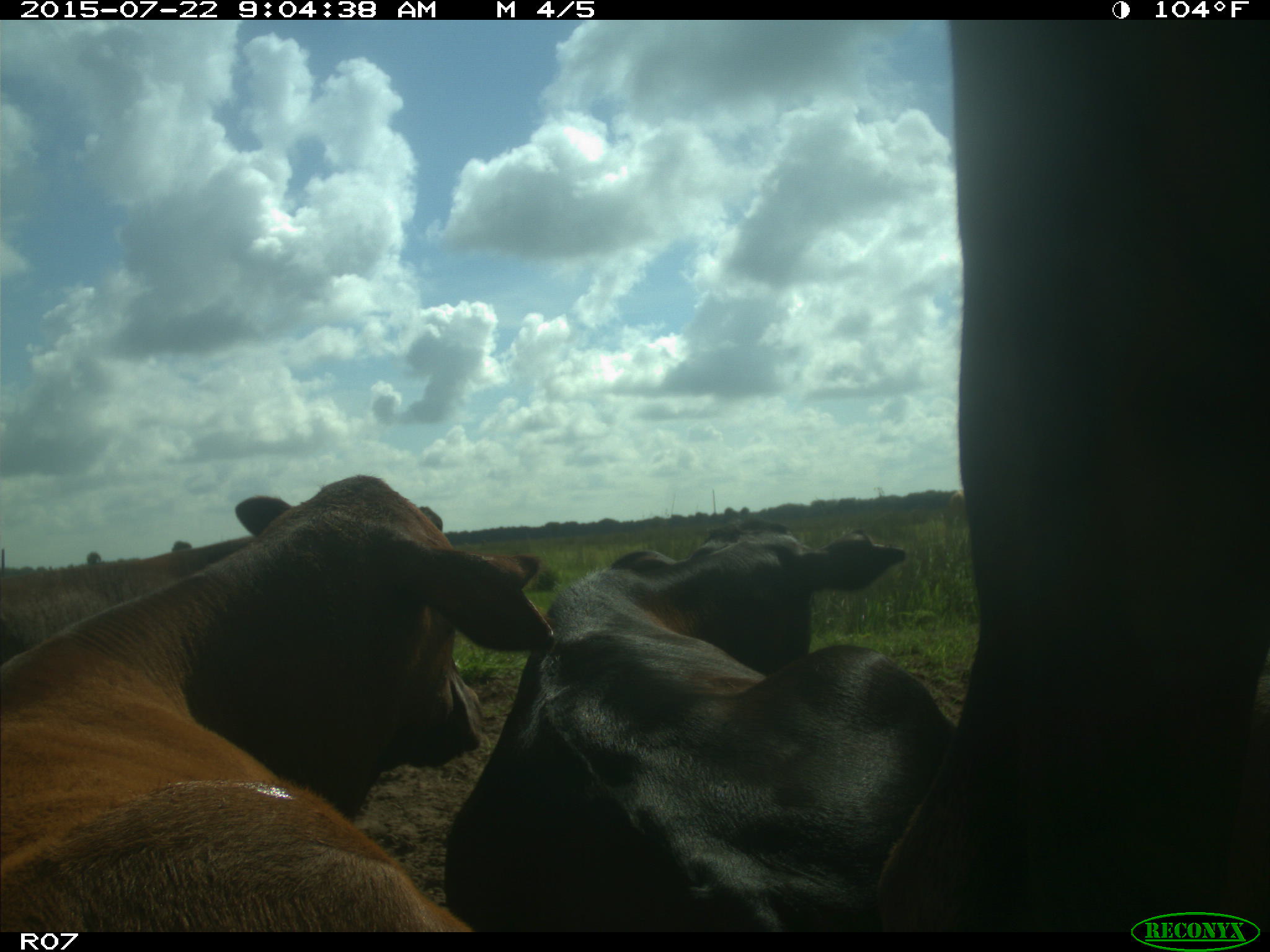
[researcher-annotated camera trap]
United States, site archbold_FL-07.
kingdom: Animalia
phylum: Chordata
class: Mammalia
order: Artiodactyla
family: Bovidae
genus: Bos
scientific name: Bos taurus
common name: domestic cow